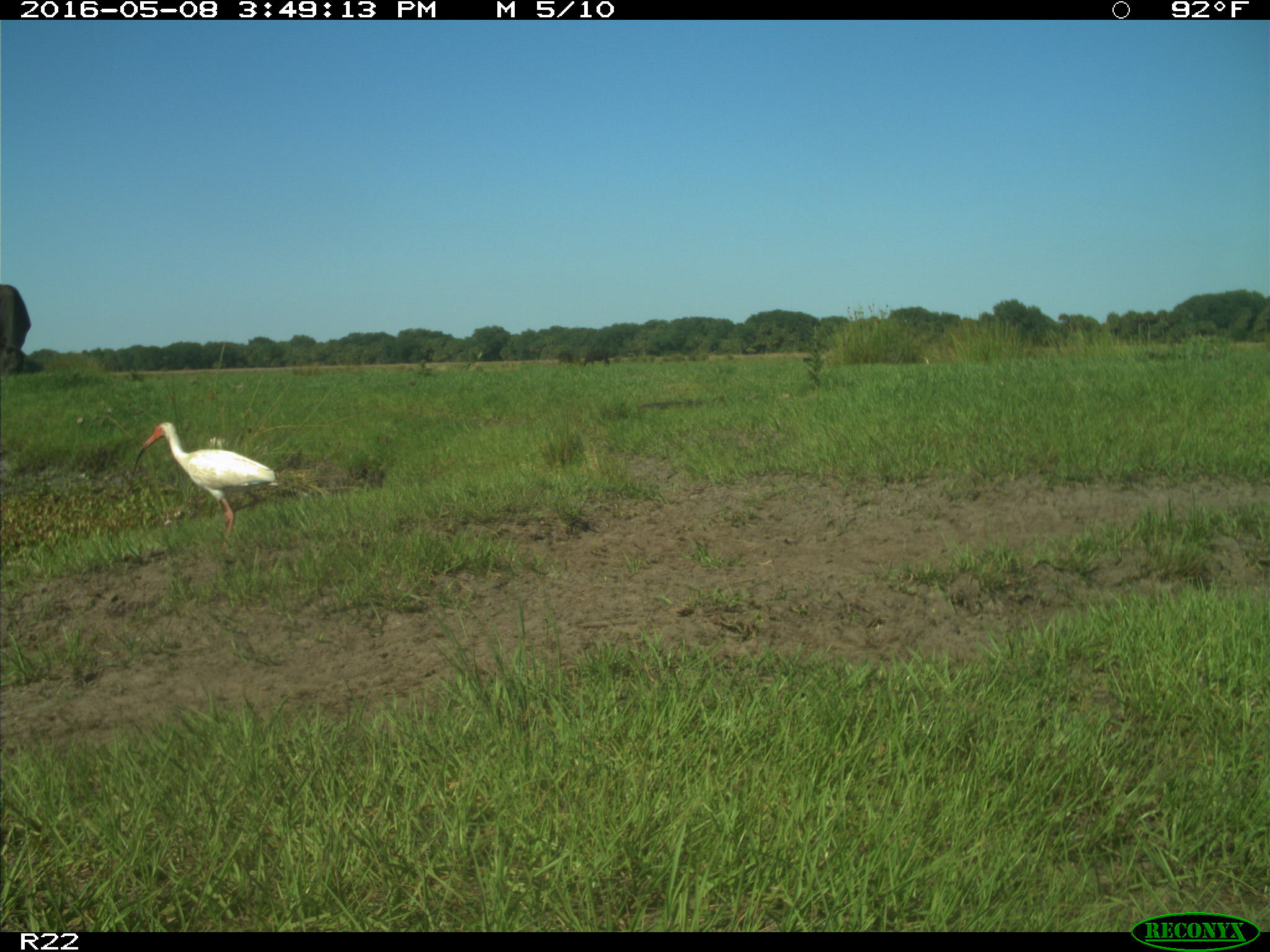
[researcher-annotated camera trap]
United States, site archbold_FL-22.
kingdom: Animalia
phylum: Chordata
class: Mammalia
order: Artiodactyla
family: Bovidae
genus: Bos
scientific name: Bos taurus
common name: domestic cow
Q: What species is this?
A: Bos taurus (domestic cow).